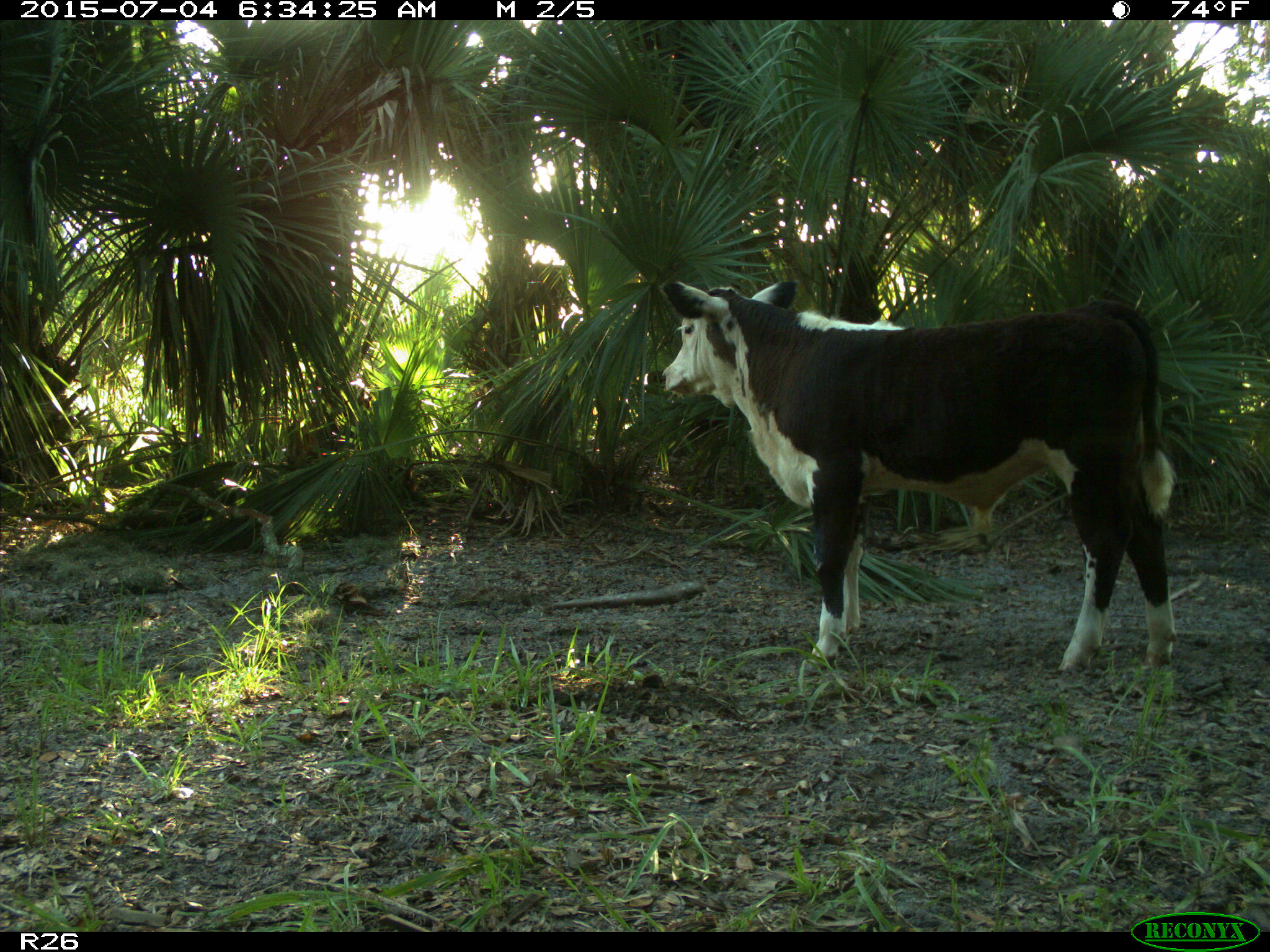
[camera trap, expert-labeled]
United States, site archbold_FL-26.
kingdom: Animalia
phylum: Chordata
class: Mammalia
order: Artiodactyla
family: Bovidae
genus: Bos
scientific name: Bos taurus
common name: domestic cow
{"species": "Bos taurus (domestic cow)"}